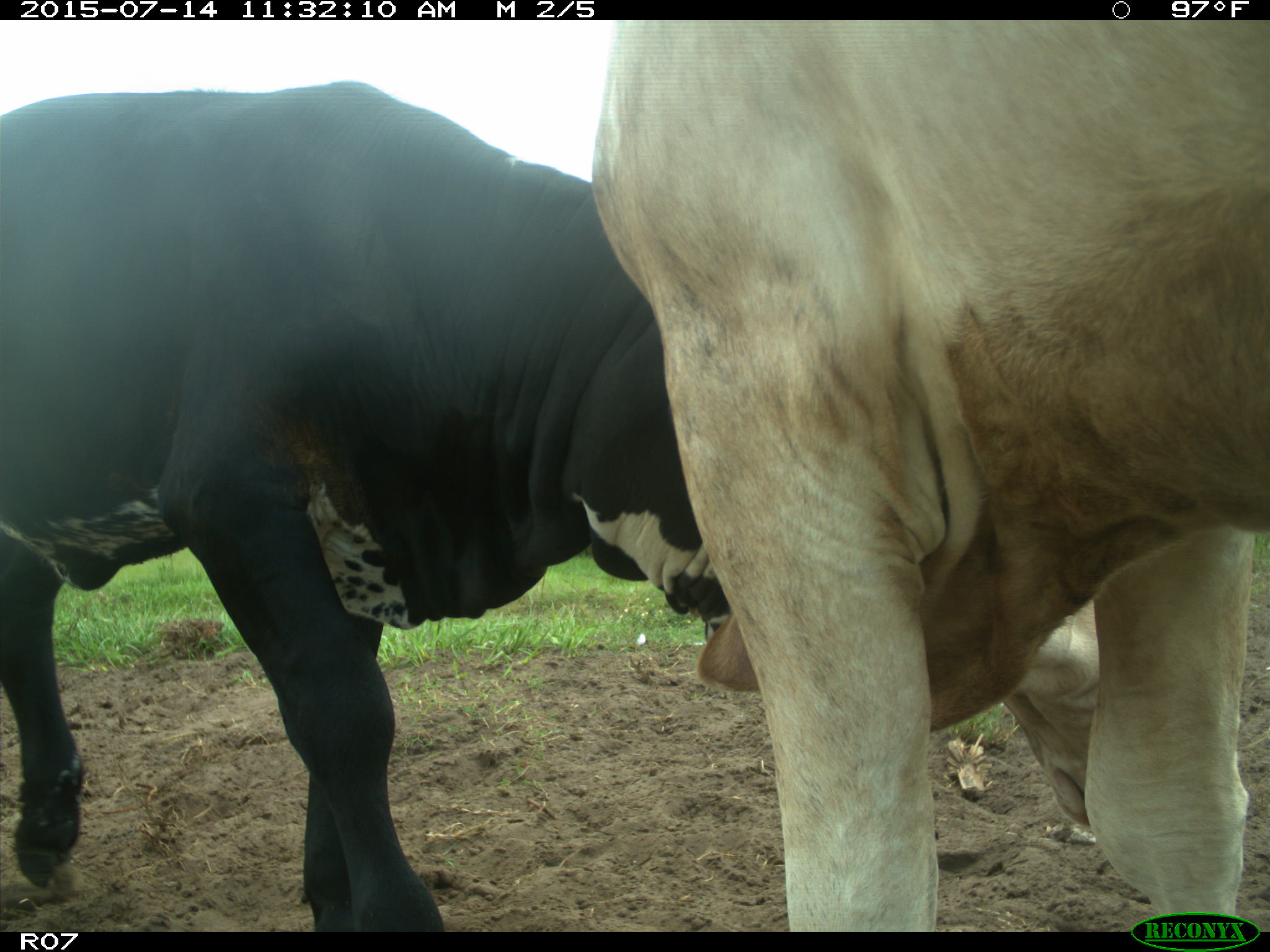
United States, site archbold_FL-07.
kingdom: Animalia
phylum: Chordata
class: Mammalia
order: Artiodactyla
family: Bovidae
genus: Bos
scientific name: Bos taurus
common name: domestic cow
Bos taurus (domestic cow).